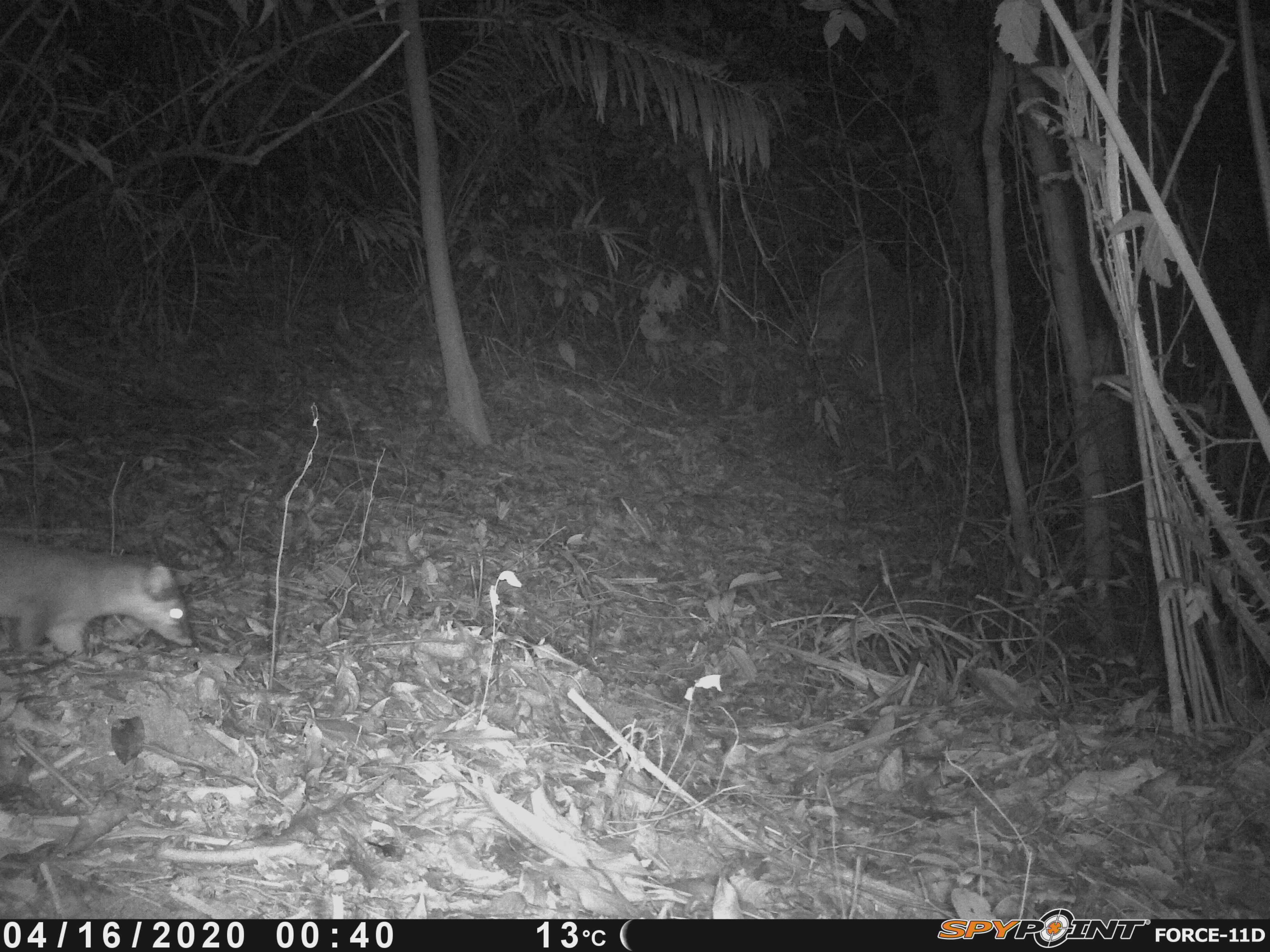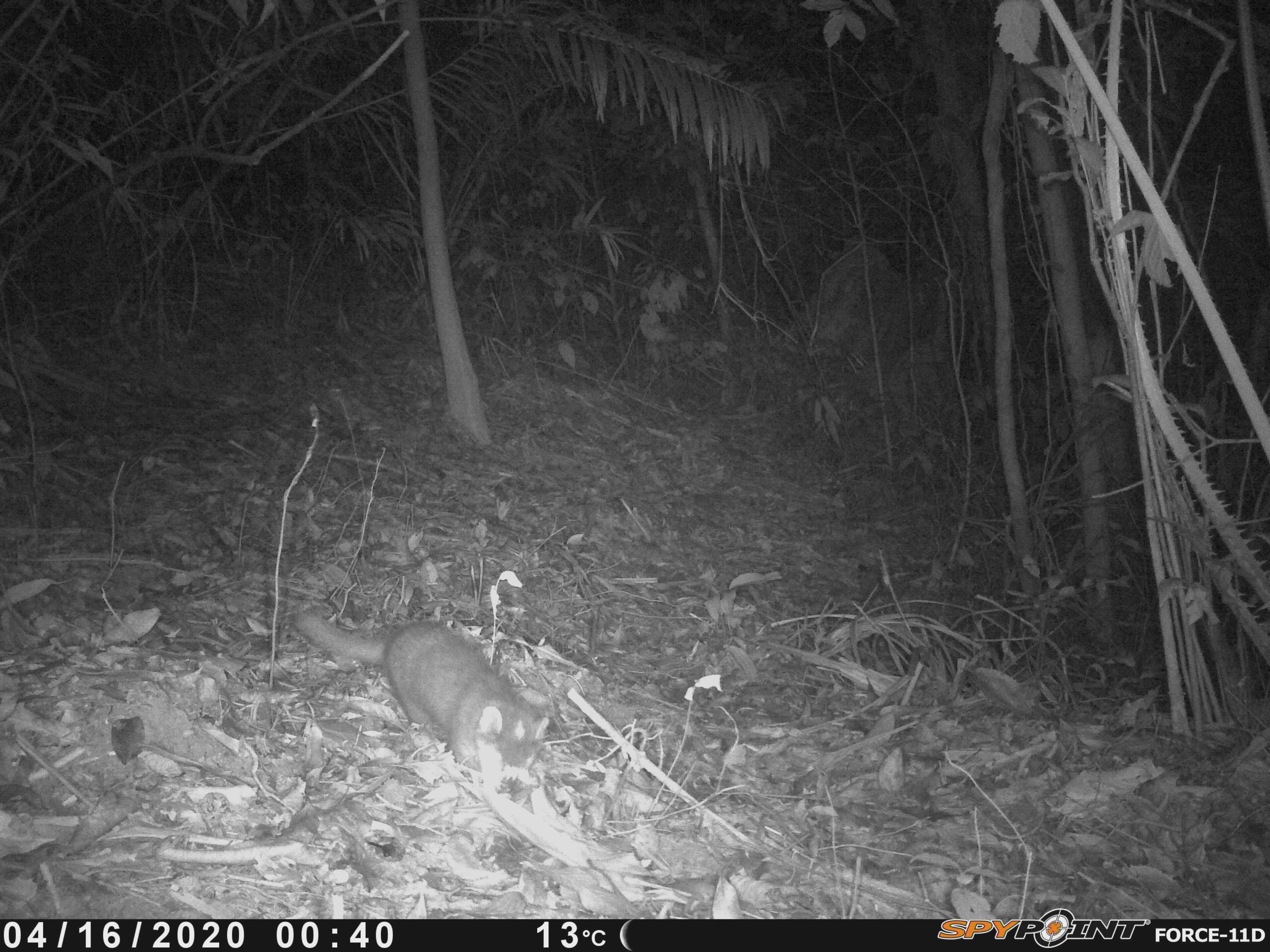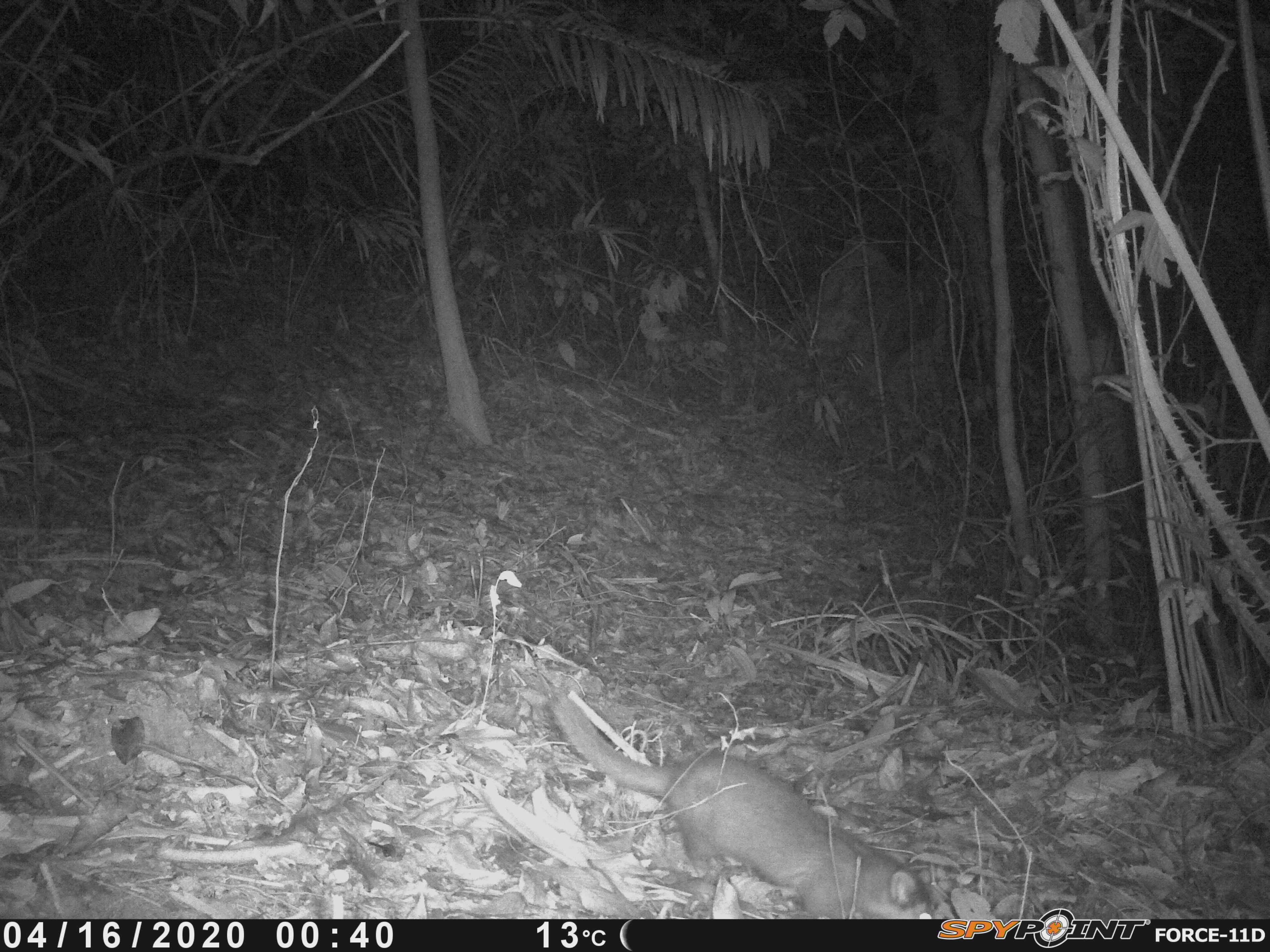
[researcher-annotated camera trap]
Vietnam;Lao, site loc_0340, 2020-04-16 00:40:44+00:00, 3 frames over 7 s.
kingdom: Animalia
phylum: Chordata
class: Mammalia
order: Carnivora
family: Mustelidae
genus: Melogale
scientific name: Melogale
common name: ferret badger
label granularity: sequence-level